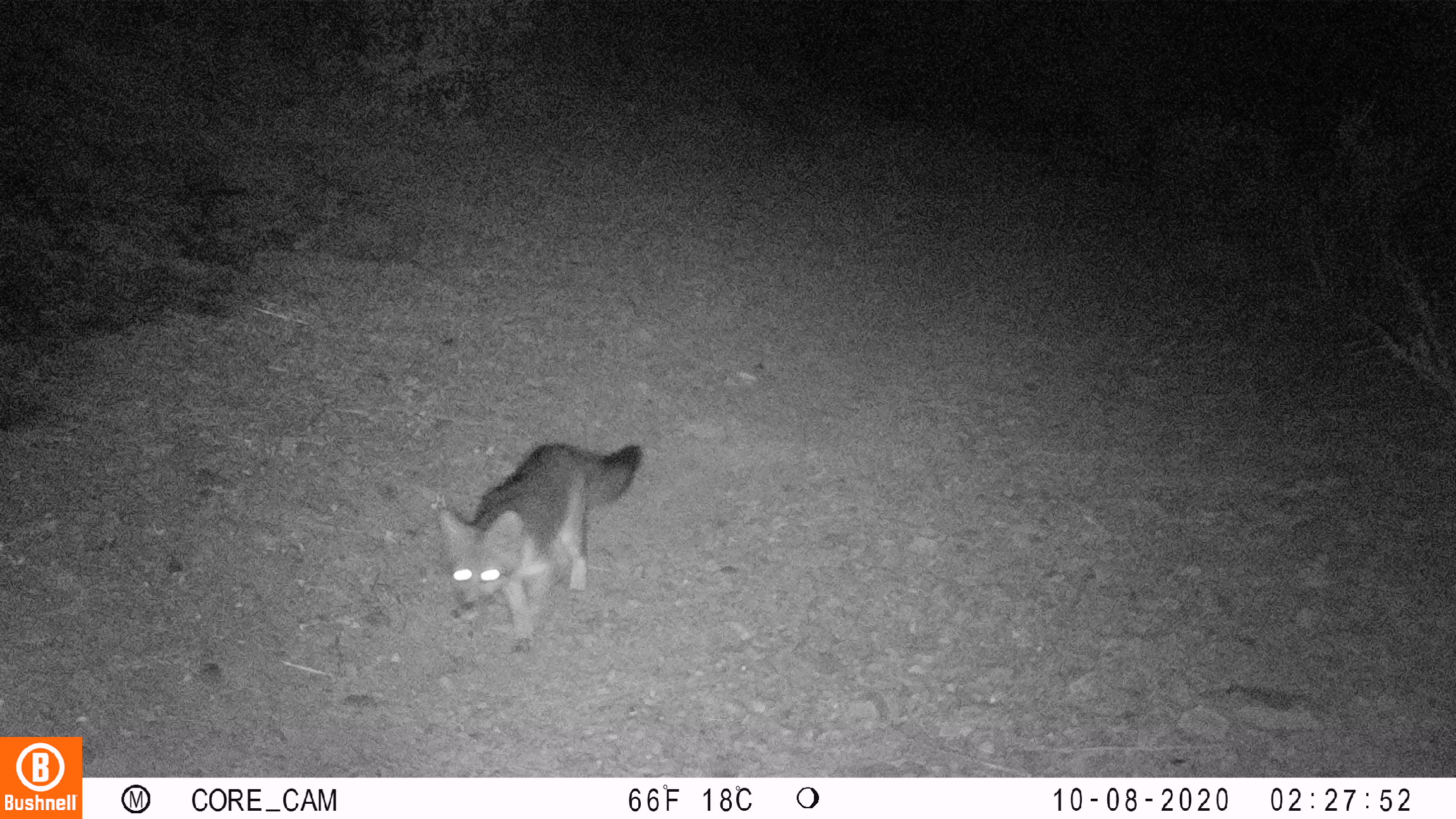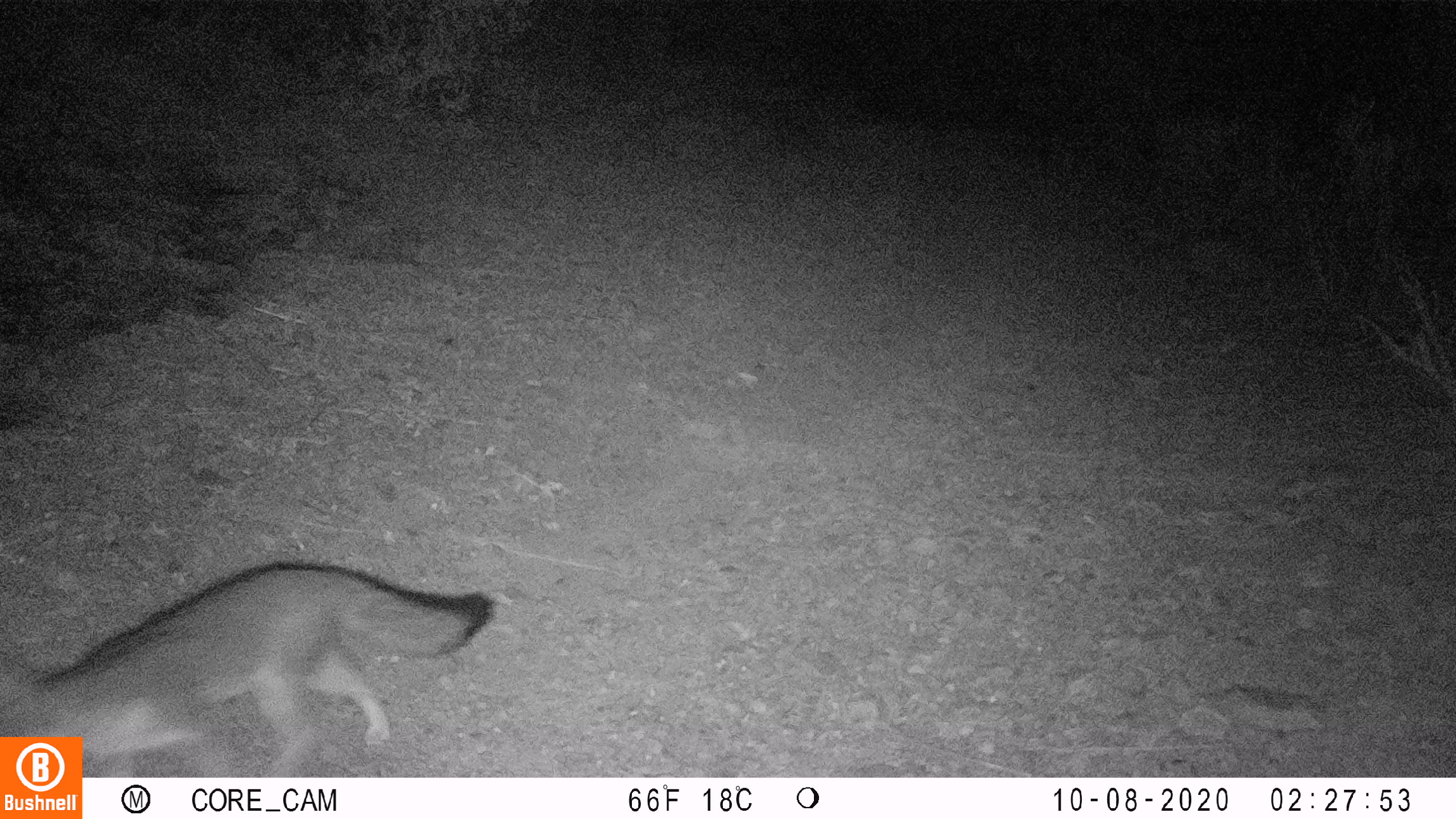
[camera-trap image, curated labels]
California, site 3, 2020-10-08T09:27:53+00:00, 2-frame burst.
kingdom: Animalia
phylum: Chordata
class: Mammalia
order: Carnivora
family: Canidae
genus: Urocyon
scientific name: Urocyon cinereoargenteus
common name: gray fox